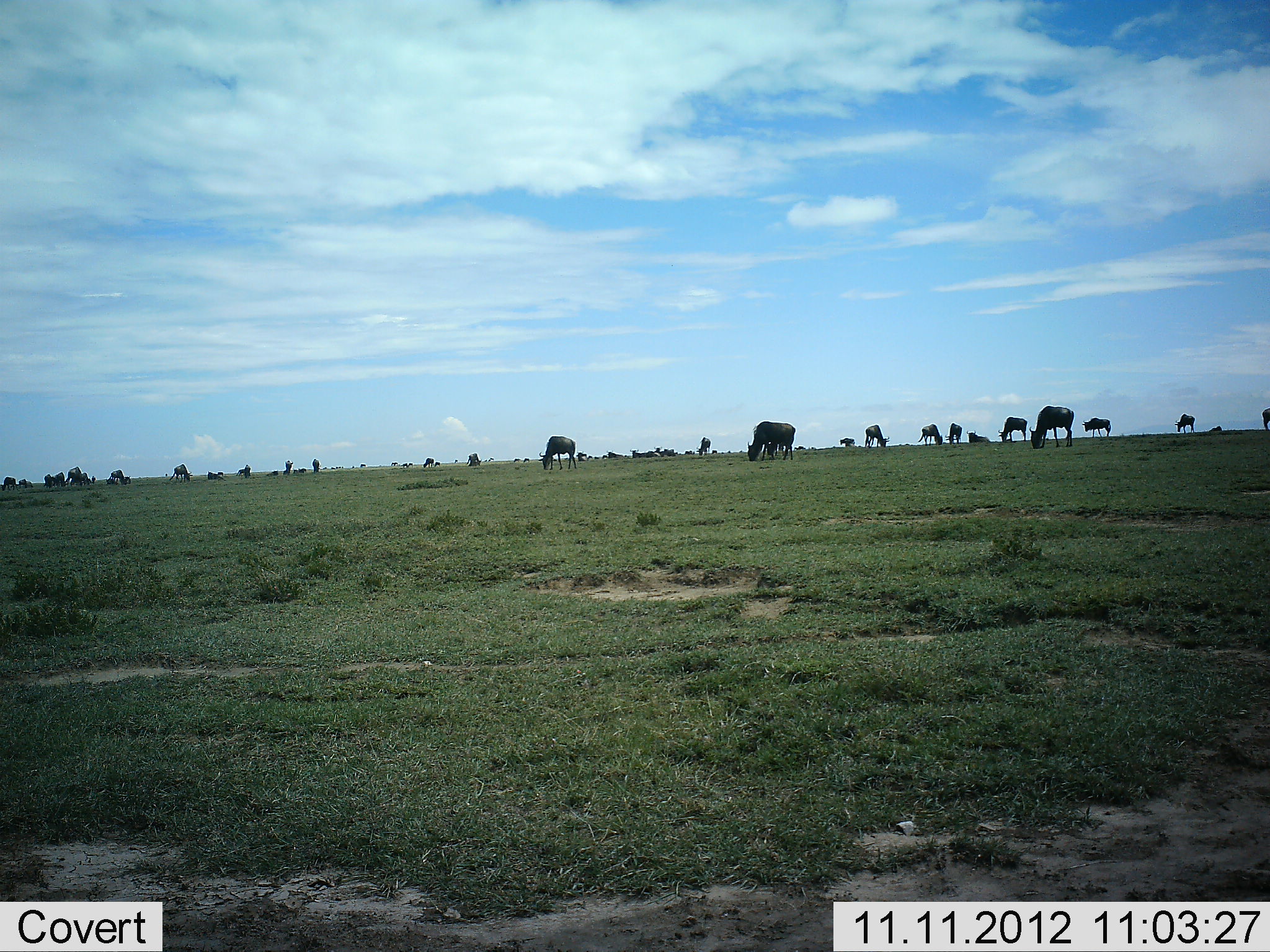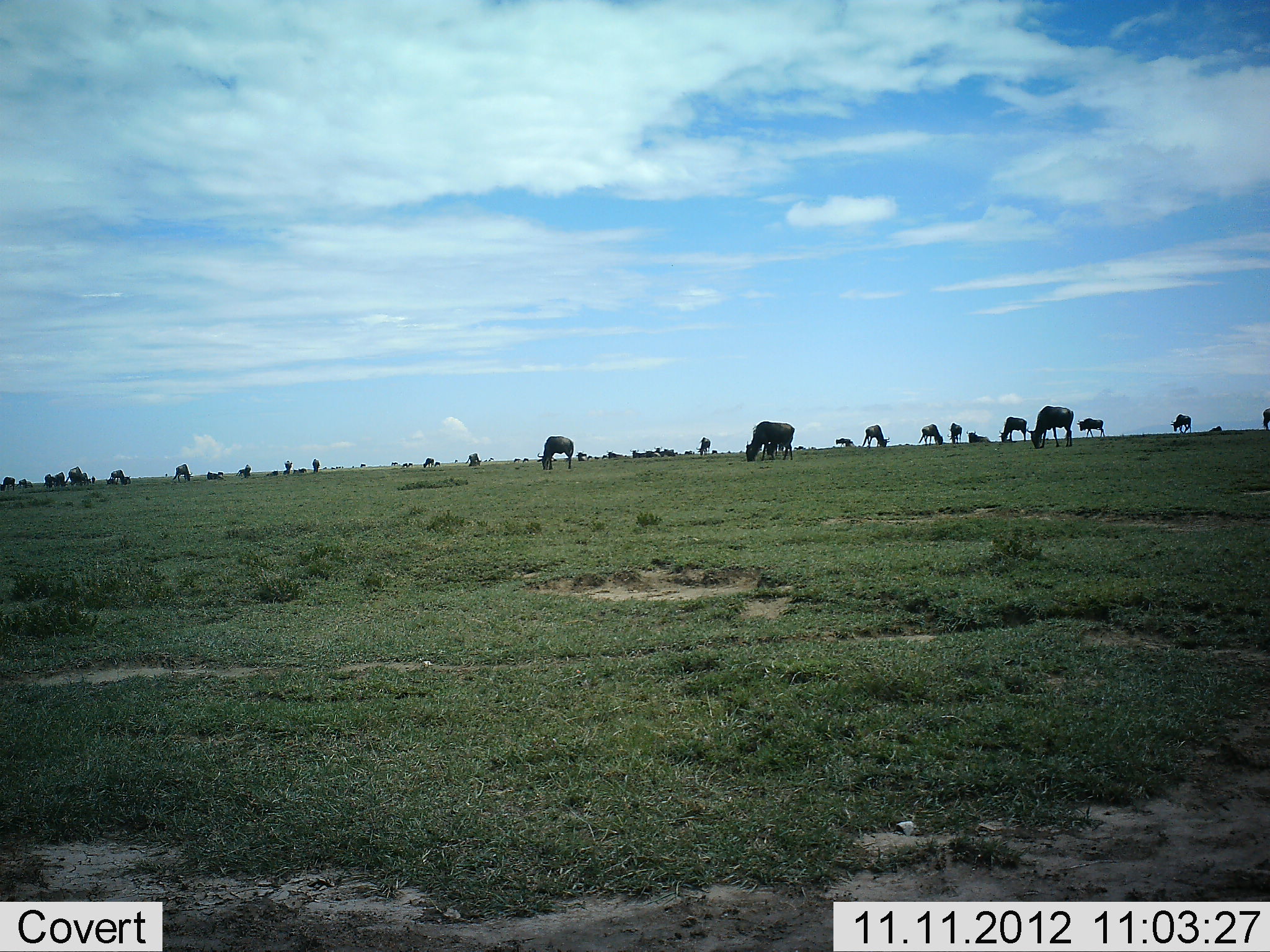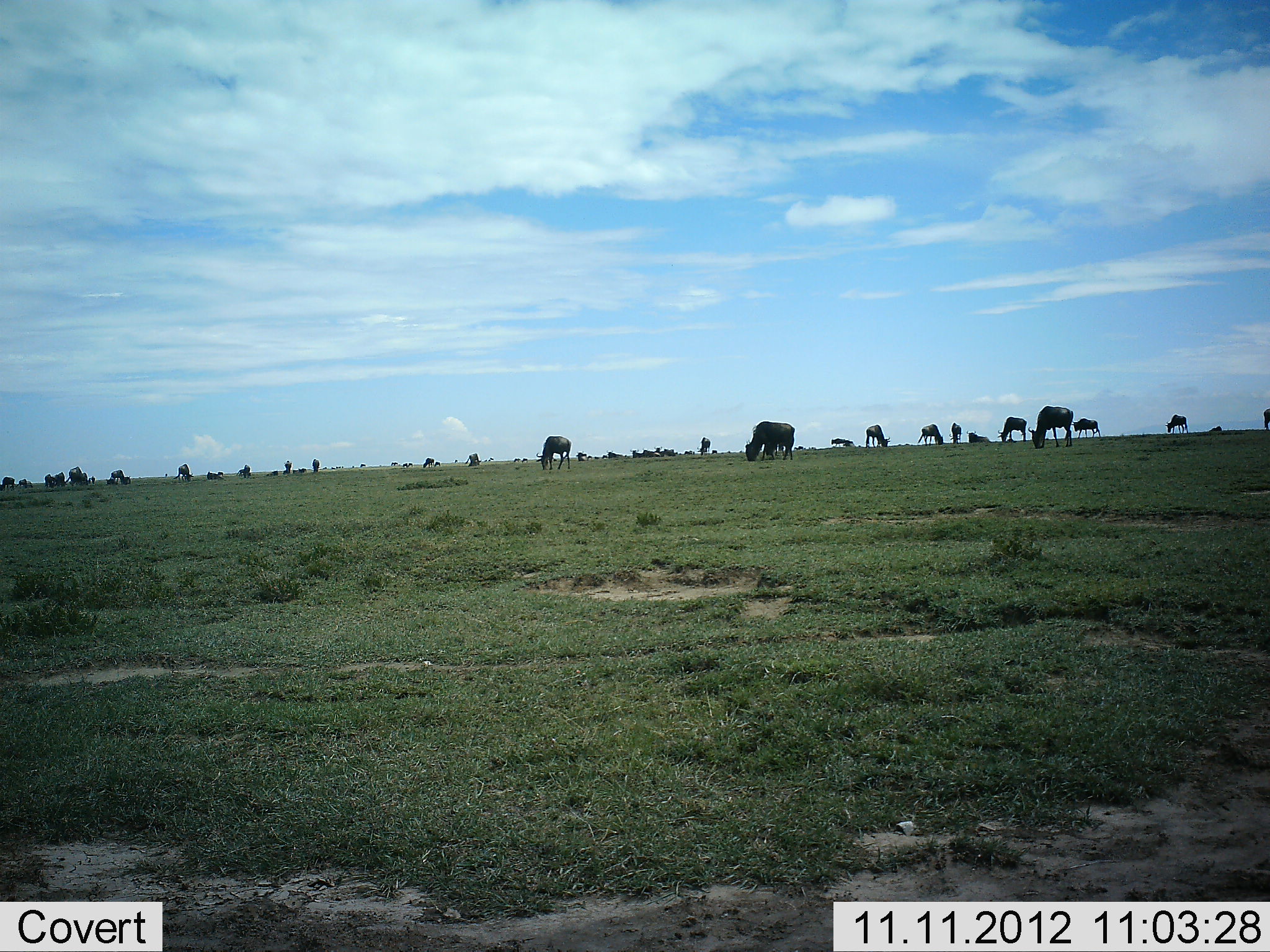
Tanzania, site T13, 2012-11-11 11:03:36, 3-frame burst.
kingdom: Animalia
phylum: Chordata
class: Mammalia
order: Artiodactyla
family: Bovidae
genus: Connochaetes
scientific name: Connochaetes taurinus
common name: blue wildebeest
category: wildebeest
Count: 11-50.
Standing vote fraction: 30%.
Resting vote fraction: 20%.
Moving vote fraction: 40%.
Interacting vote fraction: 0%.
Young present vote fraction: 0%.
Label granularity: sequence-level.